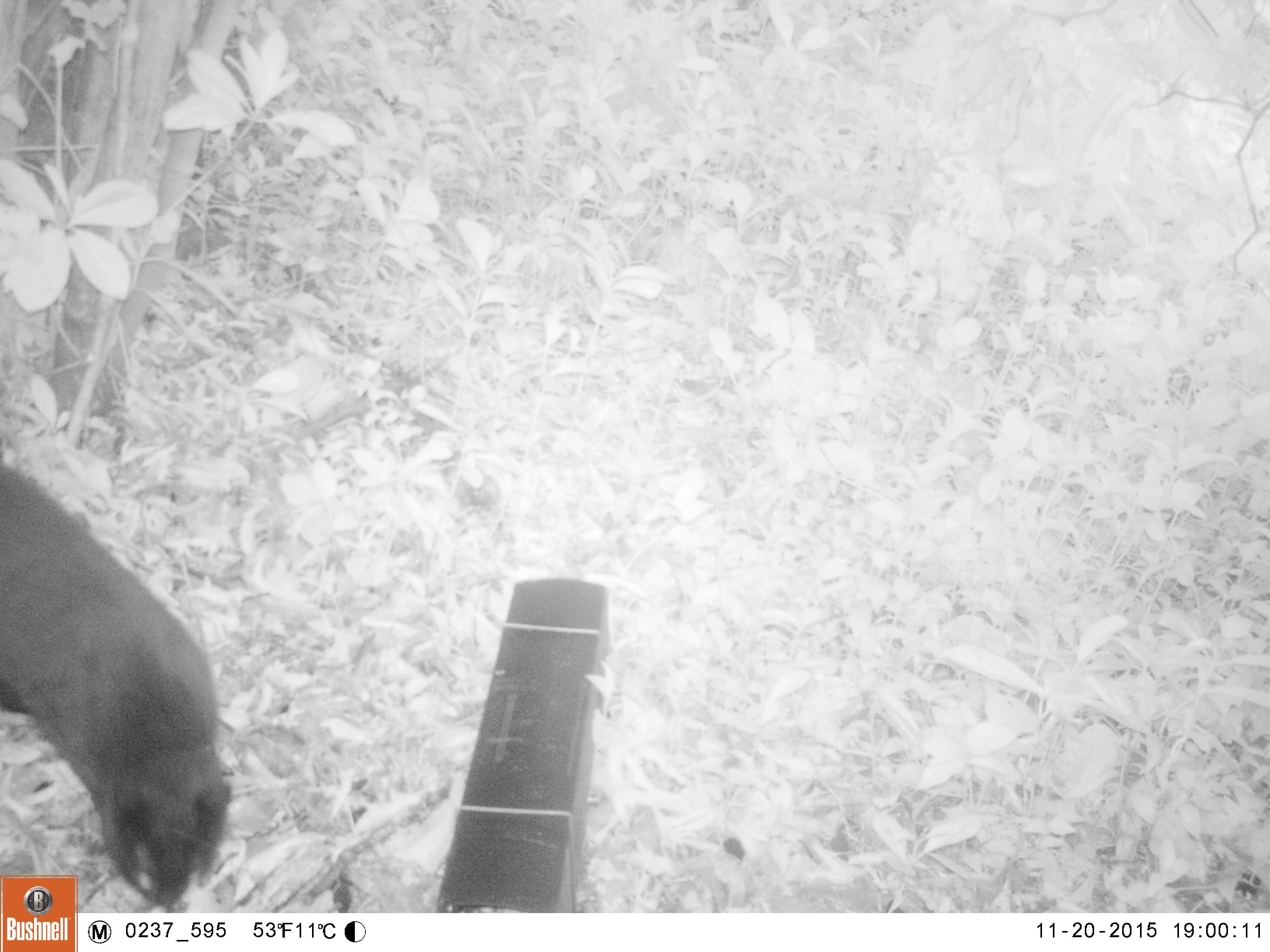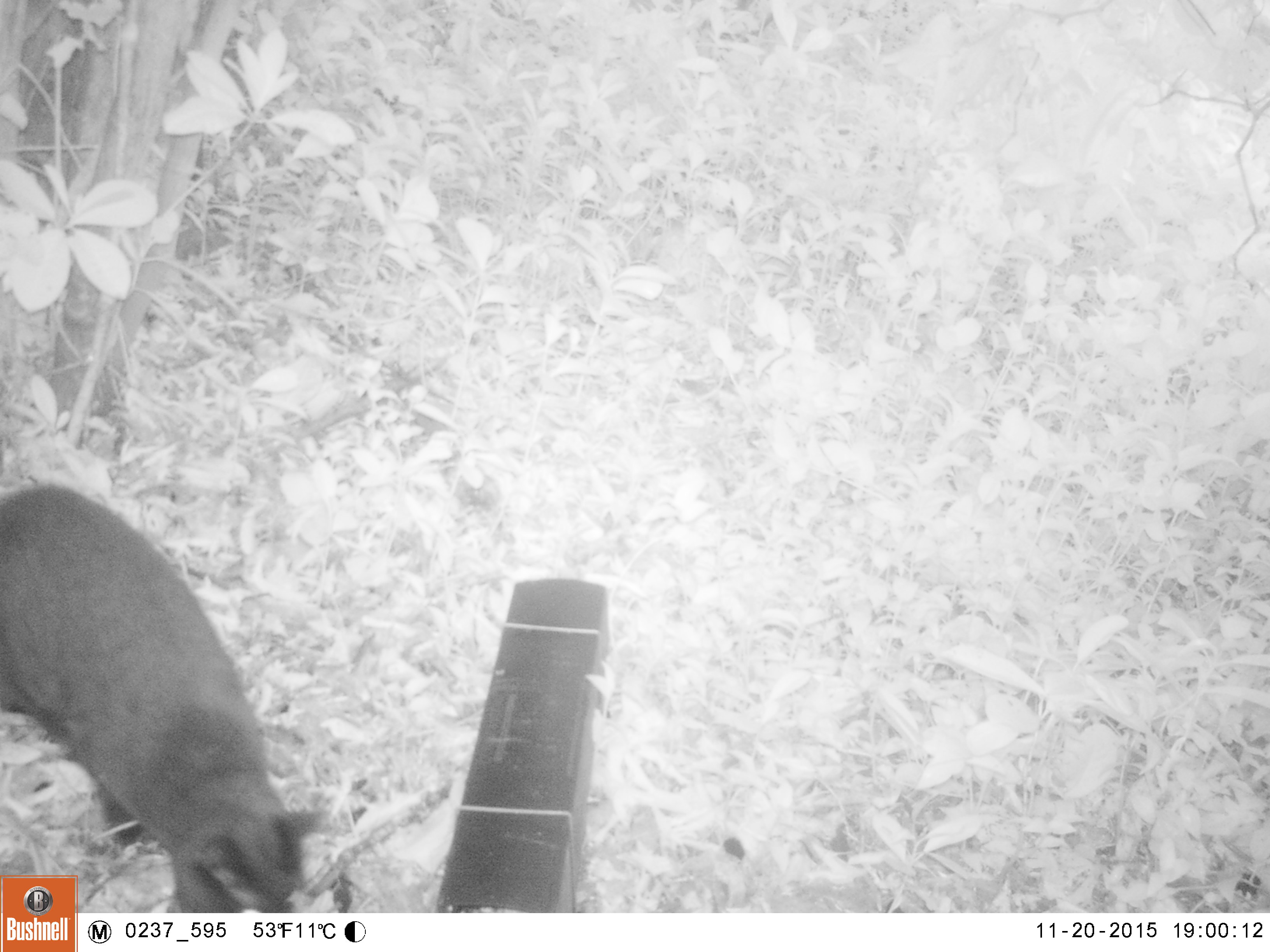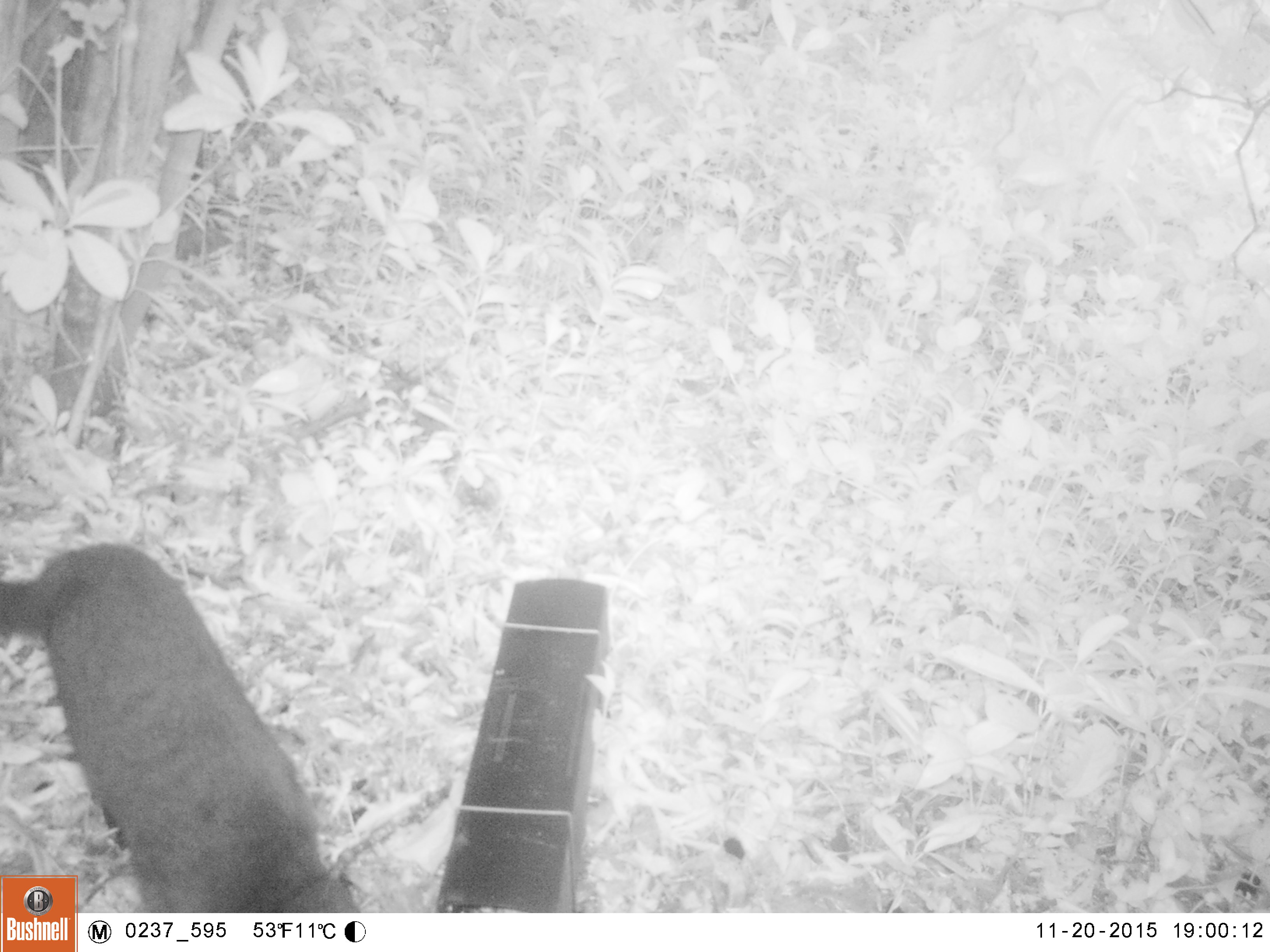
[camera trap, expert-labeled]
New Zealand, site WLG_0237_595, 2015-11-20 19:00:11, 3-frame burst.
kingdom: Animalia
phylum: Chordata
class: Mammalia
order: Carnivora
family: Felidae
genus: Felis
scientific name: Felis catus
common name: domestic cat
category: cat